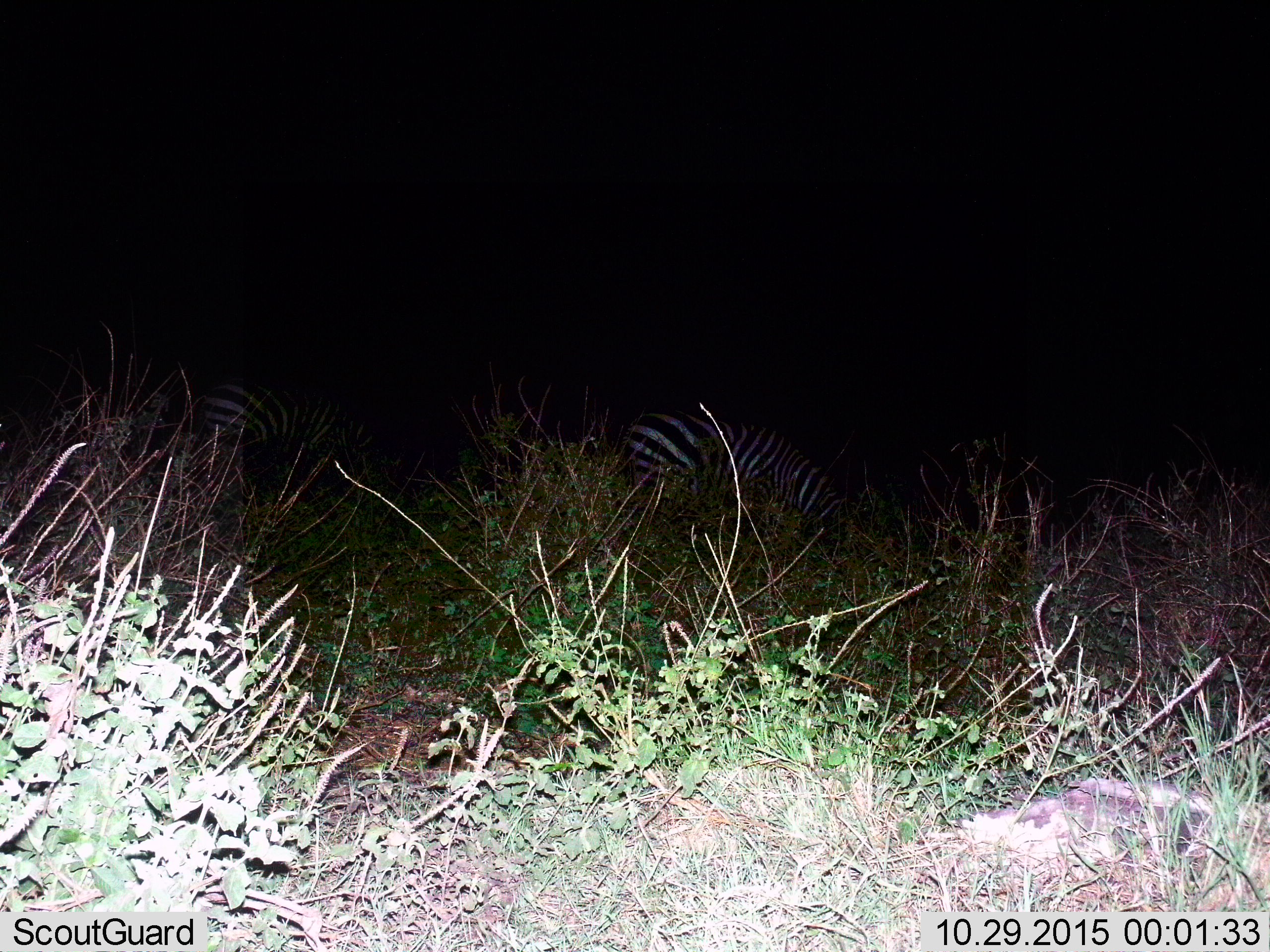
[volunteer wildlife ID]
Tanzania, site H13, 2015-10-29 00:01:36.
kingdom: Animalia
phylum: Chordata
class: Mammalia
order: Perissodactyla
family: Equidae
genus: Equus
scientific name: Equus quagga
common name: plains zebra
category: zebra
Zebra (plains zebra) (Equus quagga), count 2. Behavior (volunteer vote fractions): standing 25%, resting 12%, moving 0%, interacting 0%. Young present (vote fraction): 0%. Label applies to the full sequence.